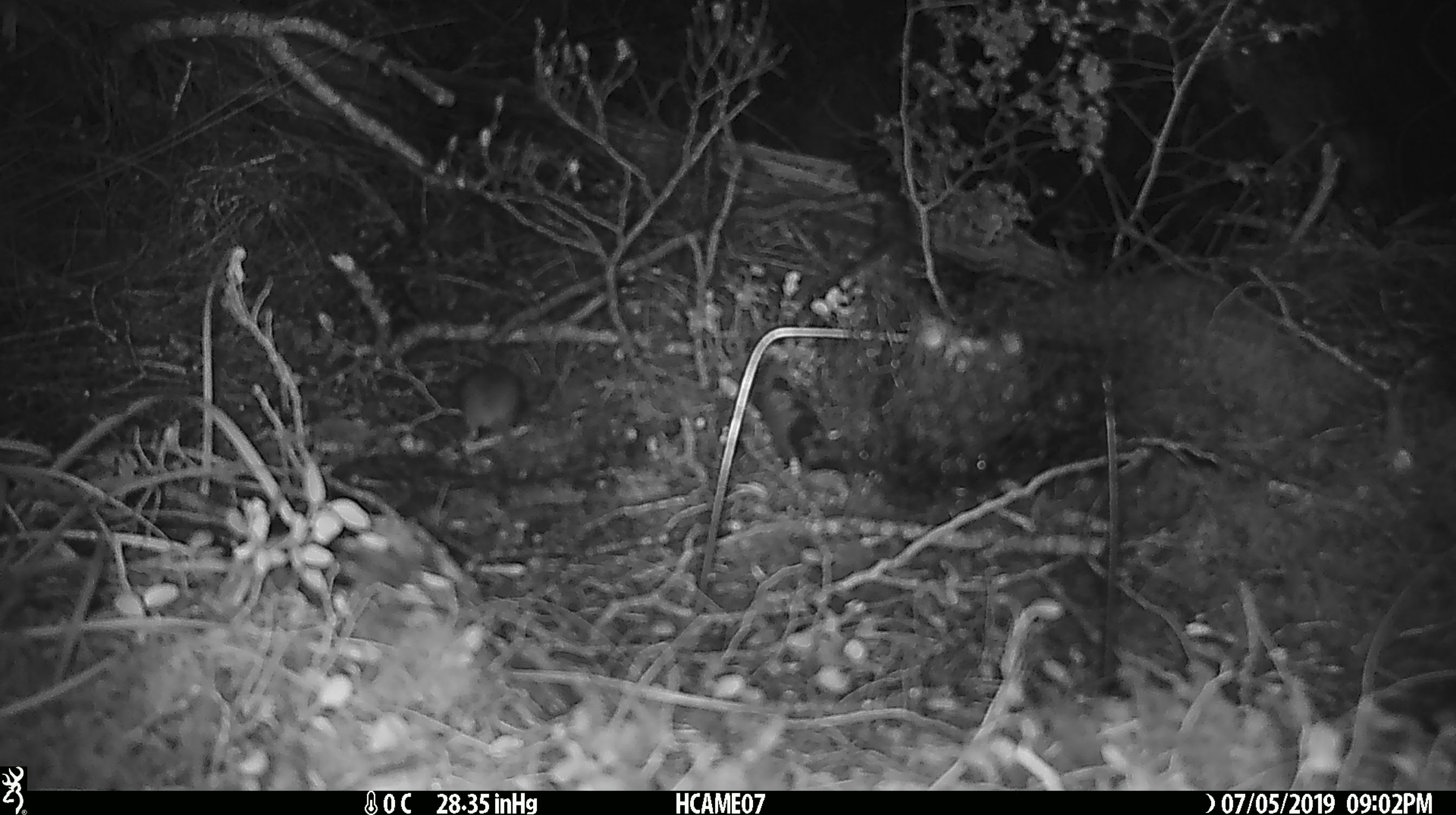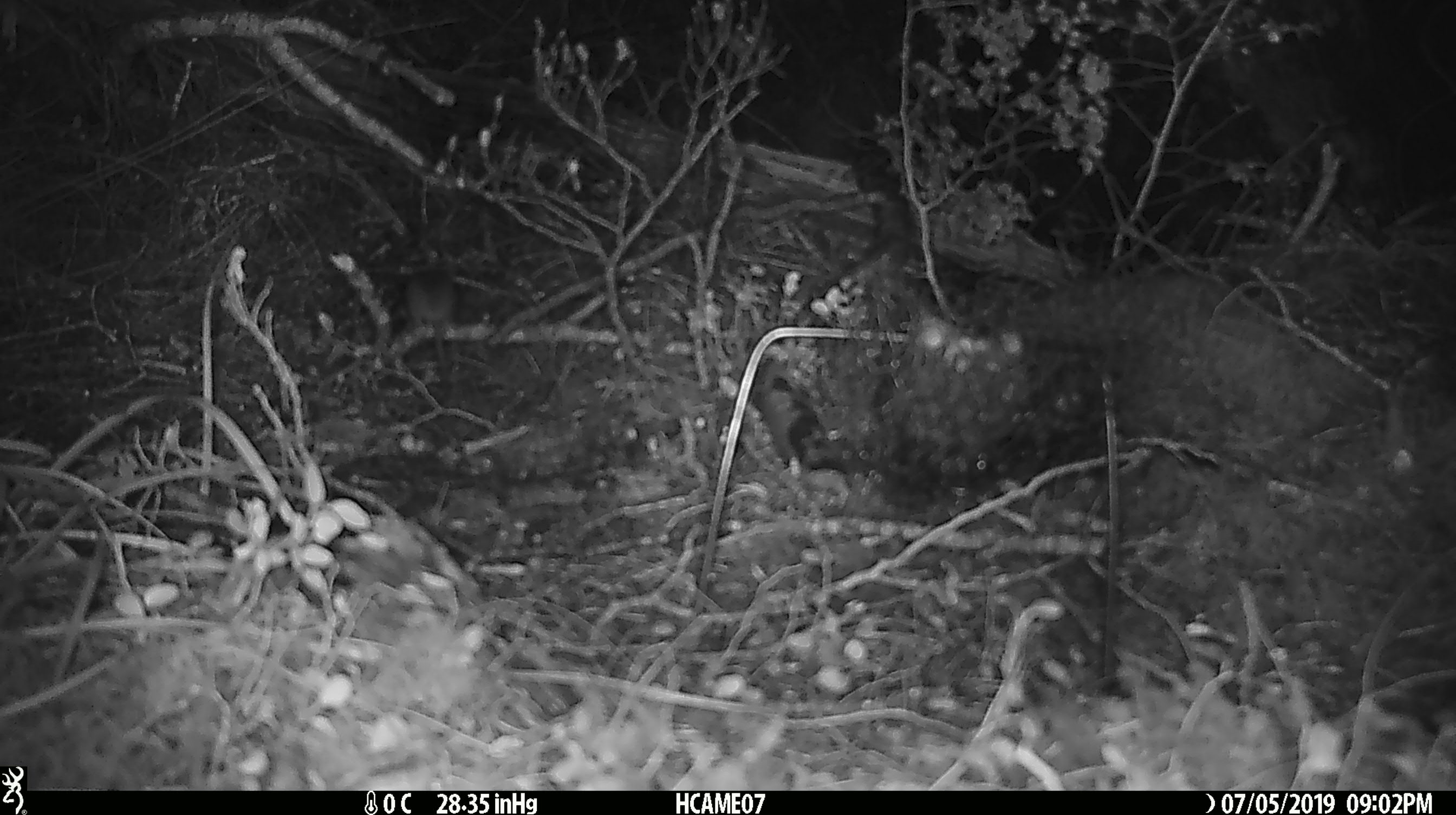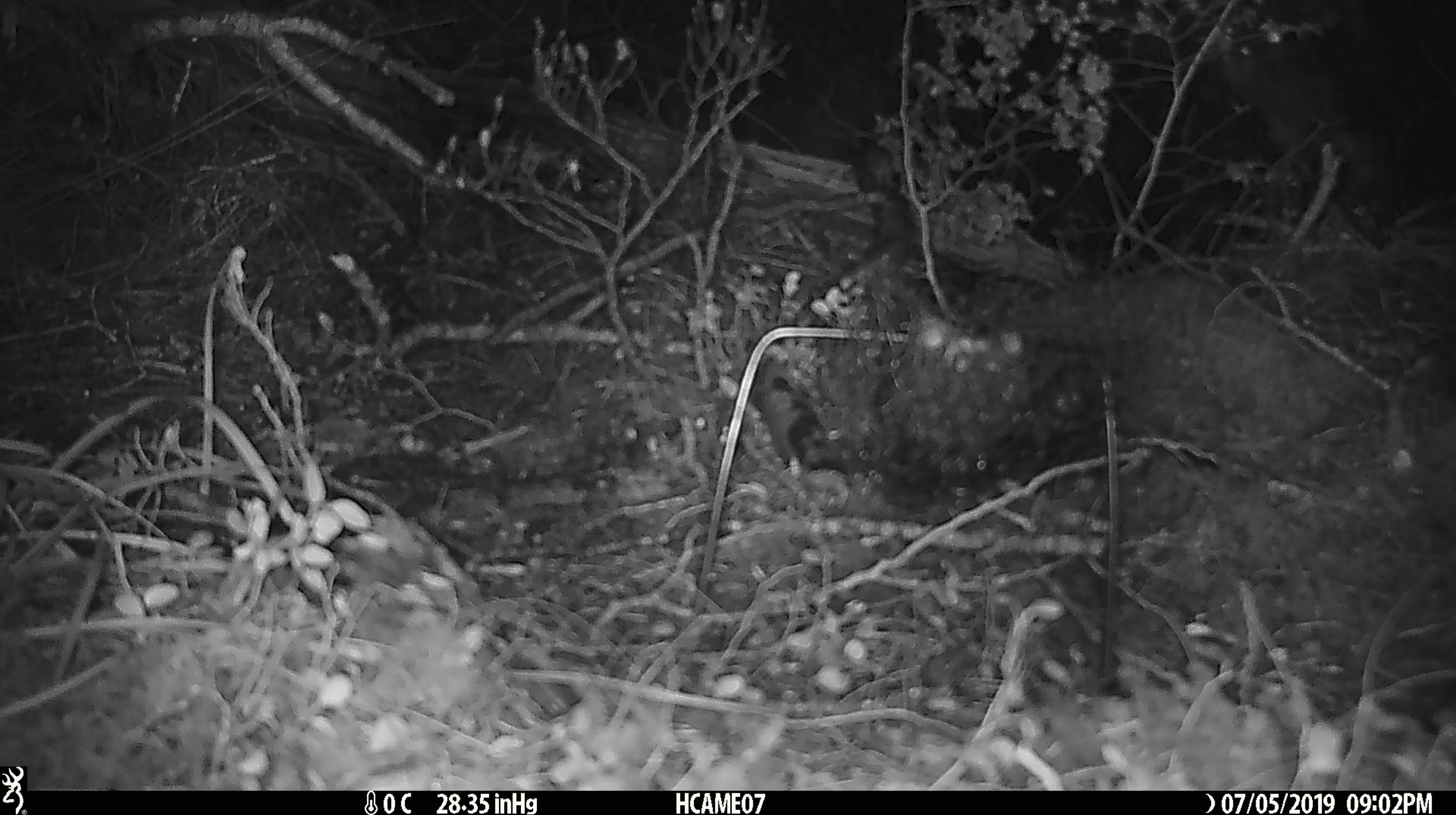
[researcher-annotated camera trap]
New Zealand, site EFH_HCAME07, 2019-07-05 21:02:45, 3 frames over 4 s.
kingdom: Animalia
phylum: Chordata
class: Mammalia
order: Rodentia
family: Muridae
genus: Mus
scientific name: Mus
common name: mouse